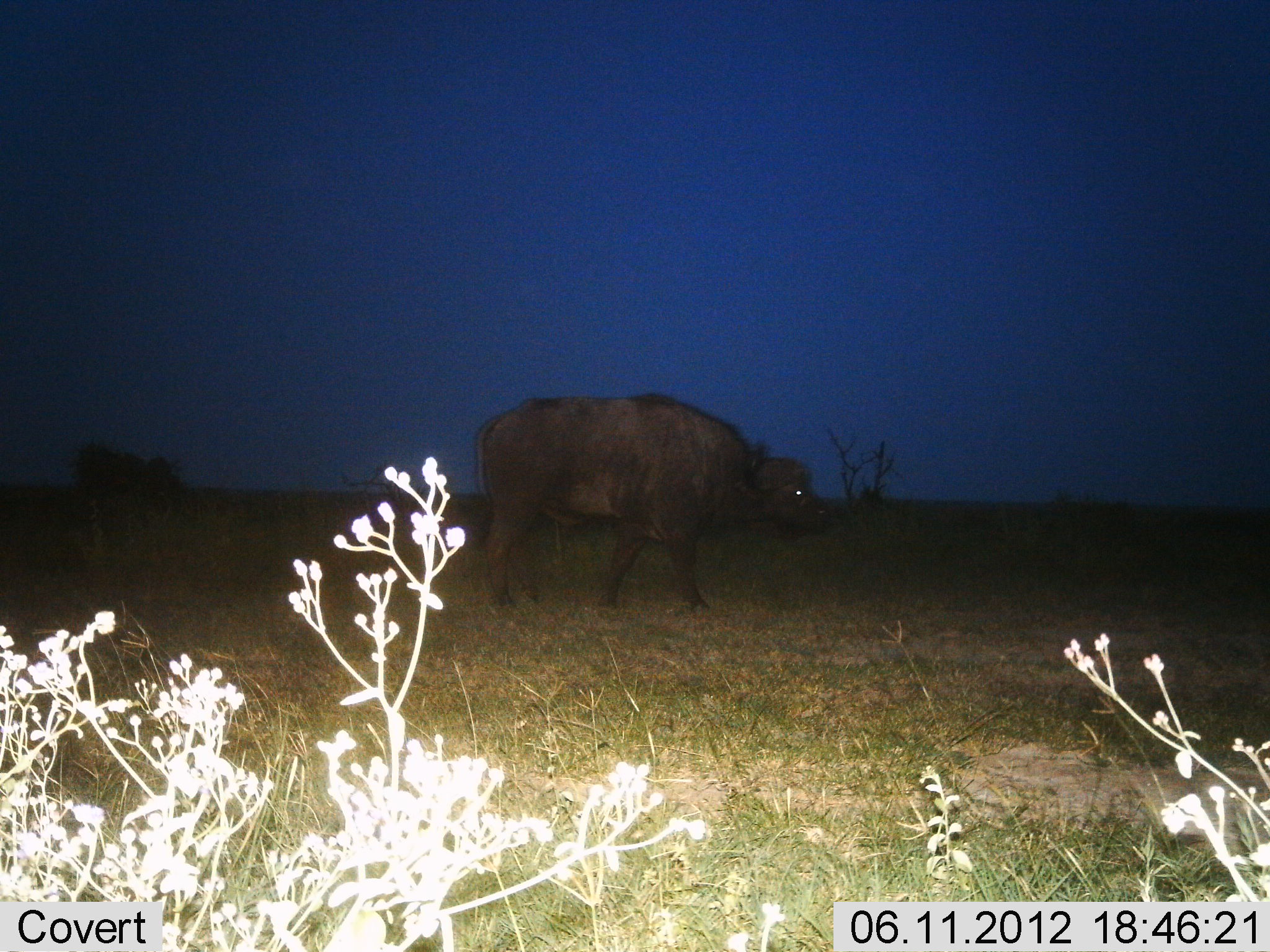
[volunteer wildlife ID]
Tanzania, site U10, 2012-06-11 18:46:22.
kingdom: Animalia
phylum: Chordata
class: Mammalia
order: Artiodactyla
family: Bovidae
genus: Syncerus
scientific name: Syncerus caffer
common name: cape buffalo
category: buffalo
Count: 1.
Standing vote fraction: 45%.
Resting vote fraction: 0%.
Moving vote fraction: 64%.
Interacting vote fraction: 0%.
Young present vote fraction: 0%.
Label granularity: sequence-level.